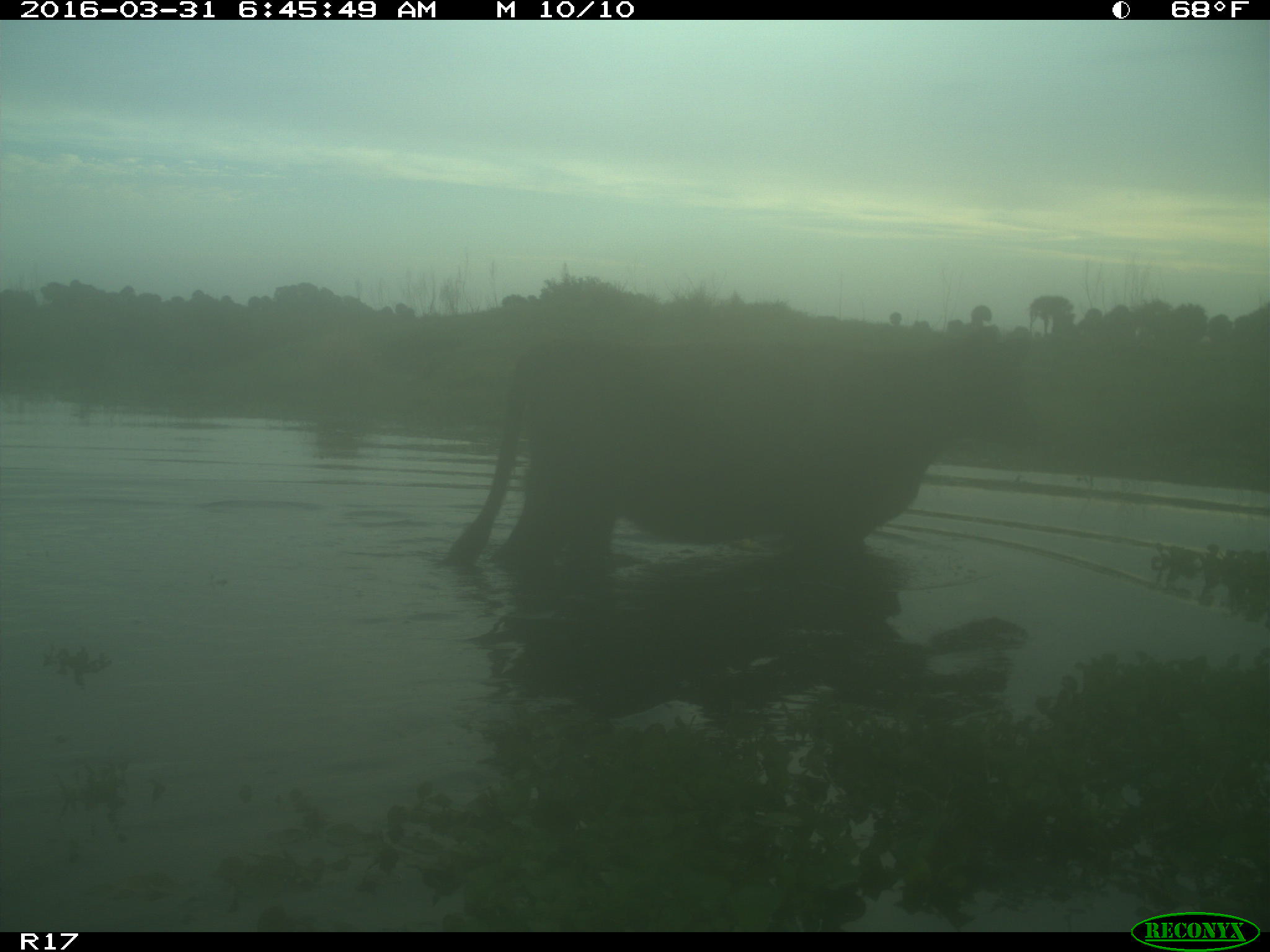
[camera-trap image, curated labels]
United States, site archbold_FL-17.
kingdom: Animalia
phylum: Chordata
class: Mammalia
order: Artiodactyla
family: Bovidae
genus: Bos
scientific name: Bos taurus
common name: domestic cow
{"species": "Bos taurus (domestic cow)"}